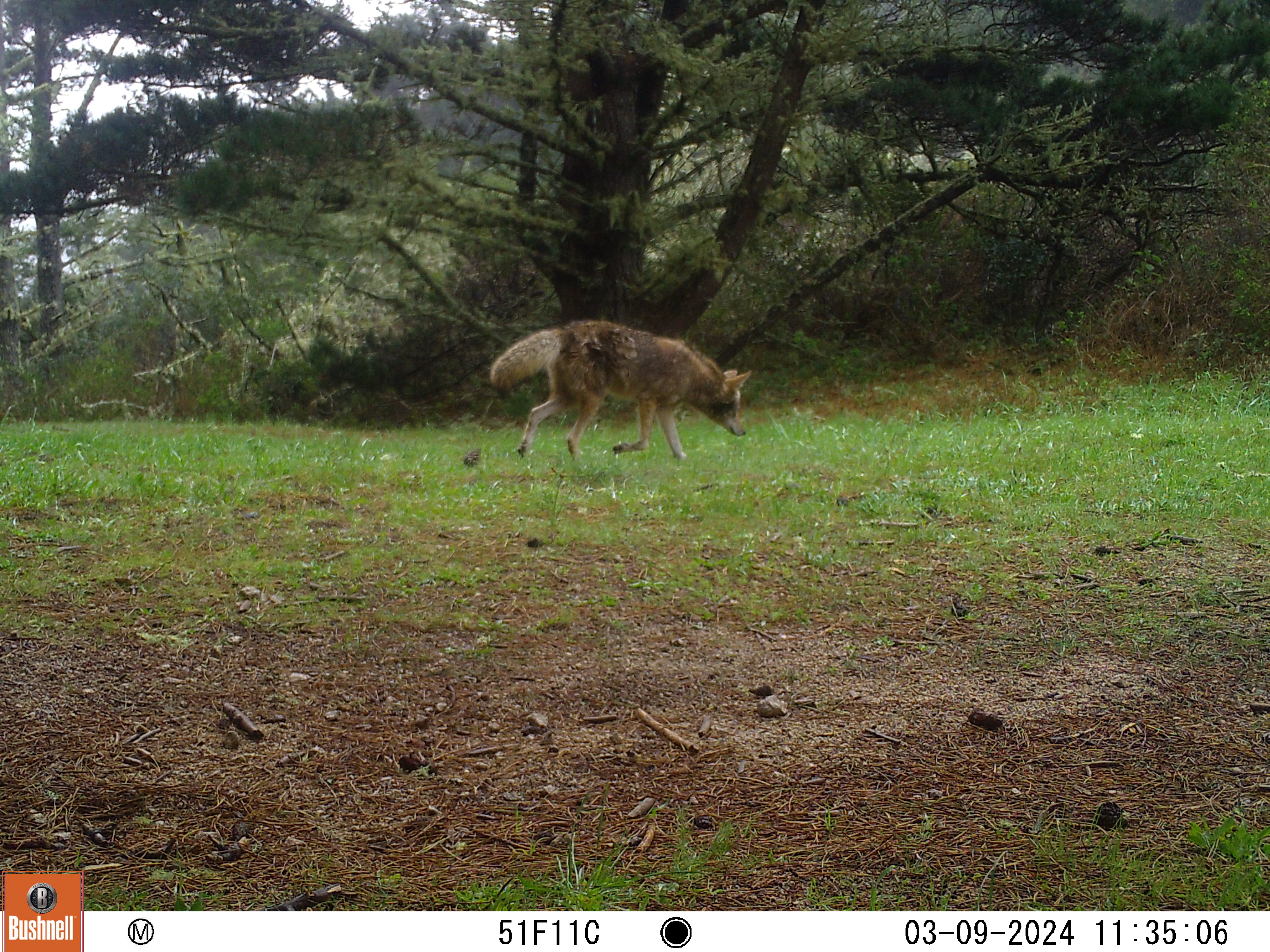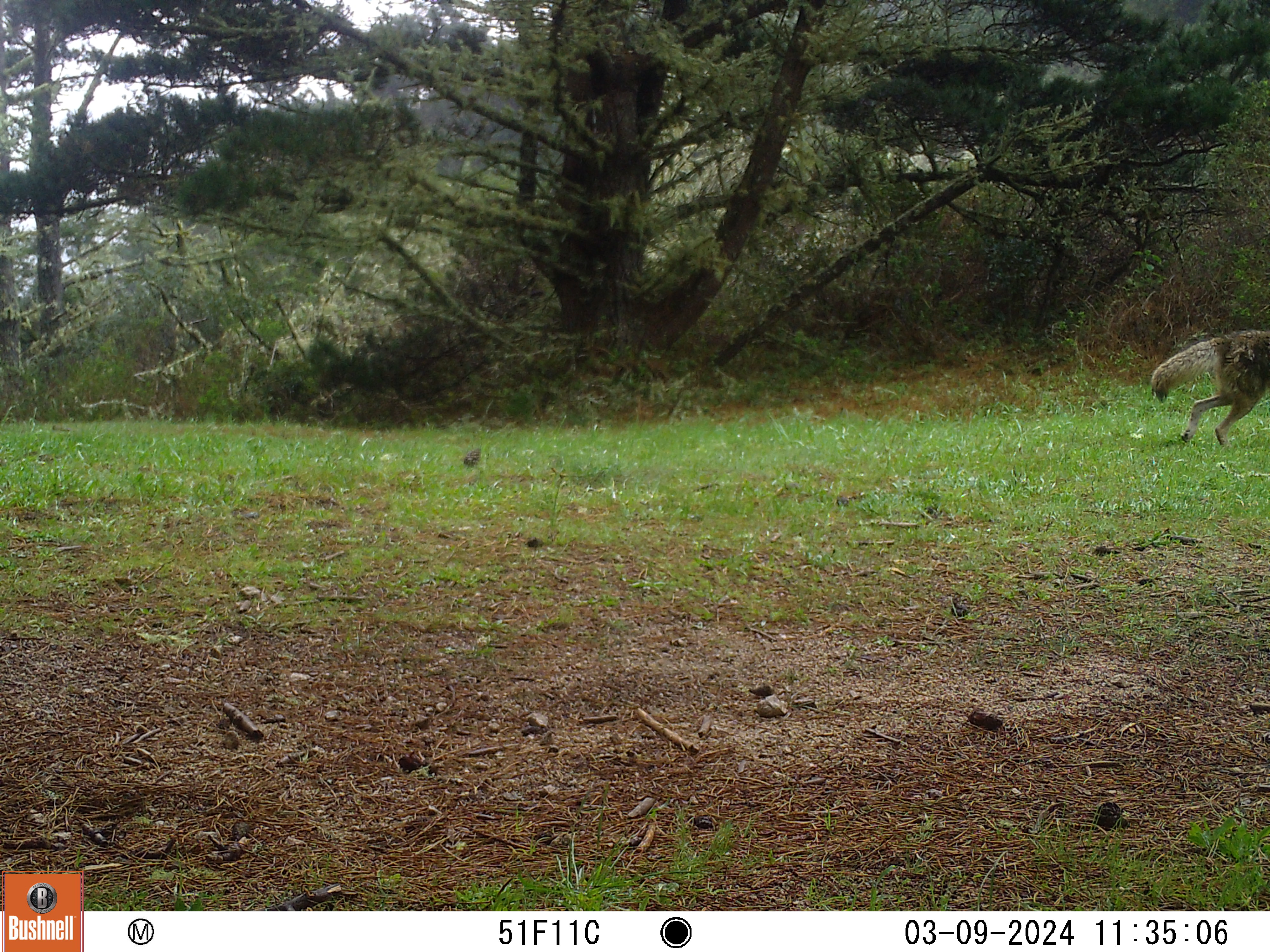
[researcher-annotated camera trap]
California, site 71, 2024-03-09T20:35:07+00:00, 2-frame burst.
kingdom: Animalia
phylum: Chordata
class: Mammalia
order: Carnivora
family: Canidae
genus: Canis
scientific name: Canis latrans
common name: coyote